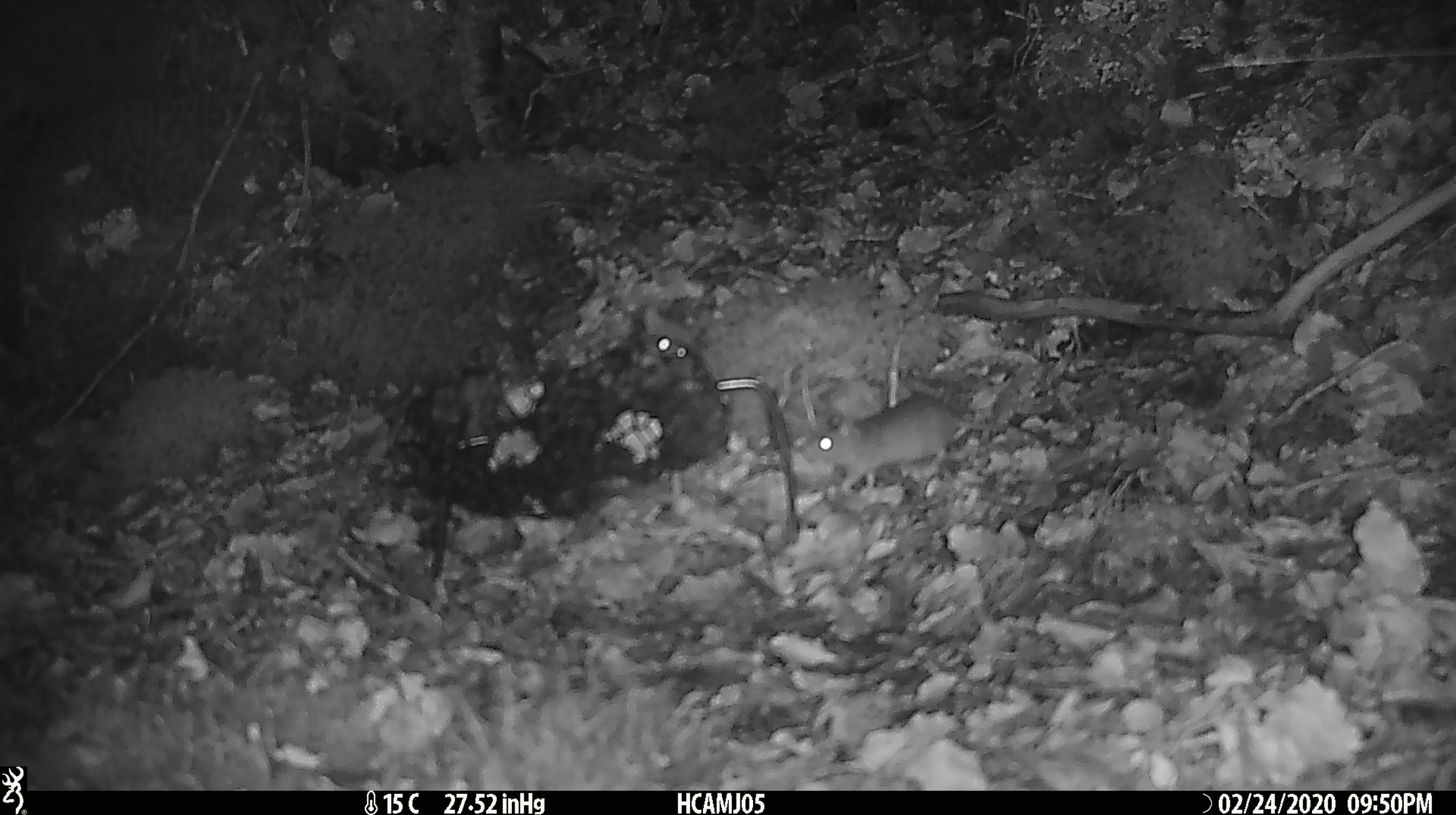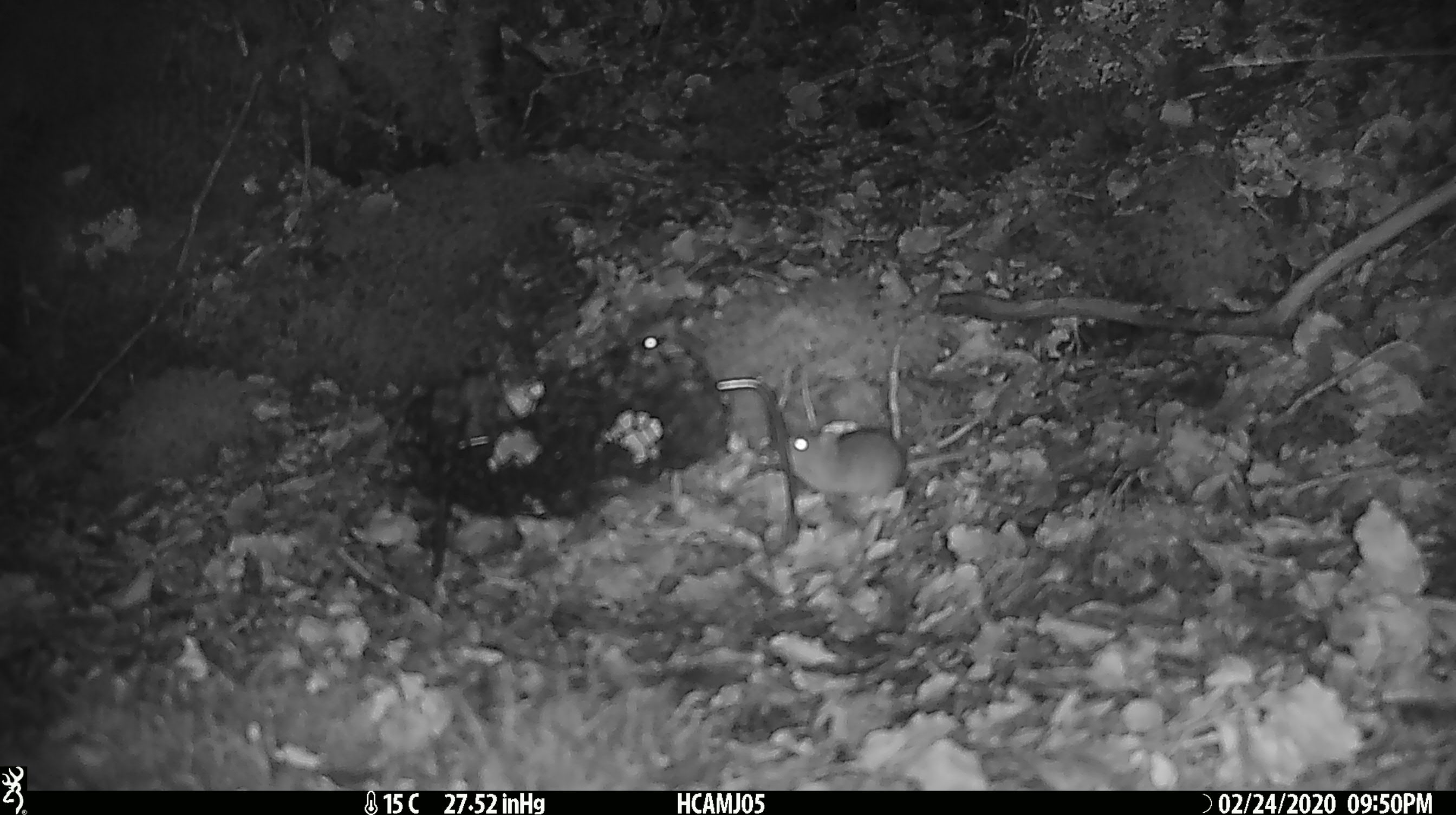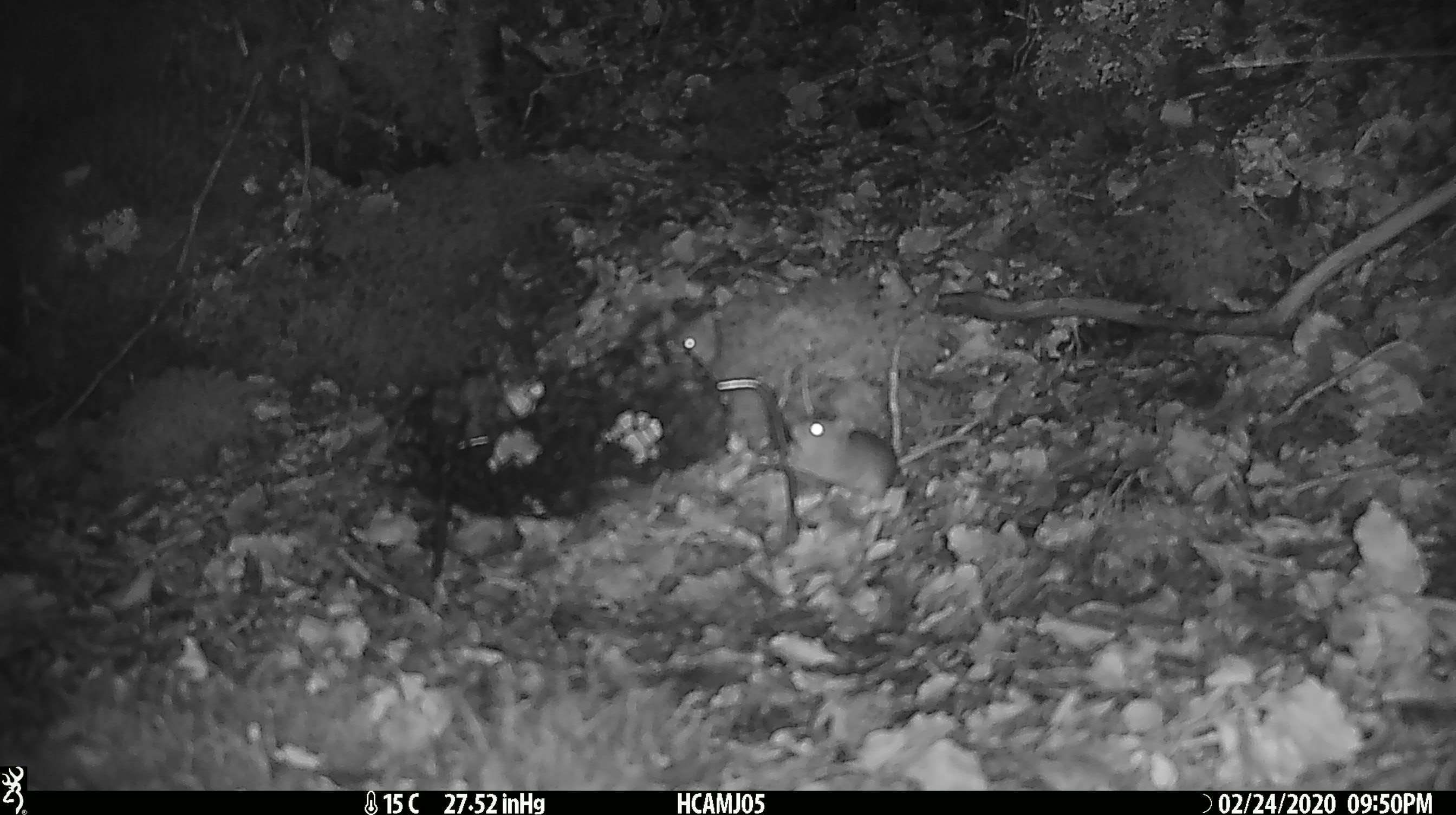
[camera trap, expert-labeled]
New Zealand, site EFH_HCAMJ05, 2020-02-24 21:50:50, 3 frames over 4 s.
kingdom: Animalia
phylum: Chordata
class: Mammalia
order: Rodentia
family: Muridae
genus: Mus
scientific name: Mus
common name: mouse